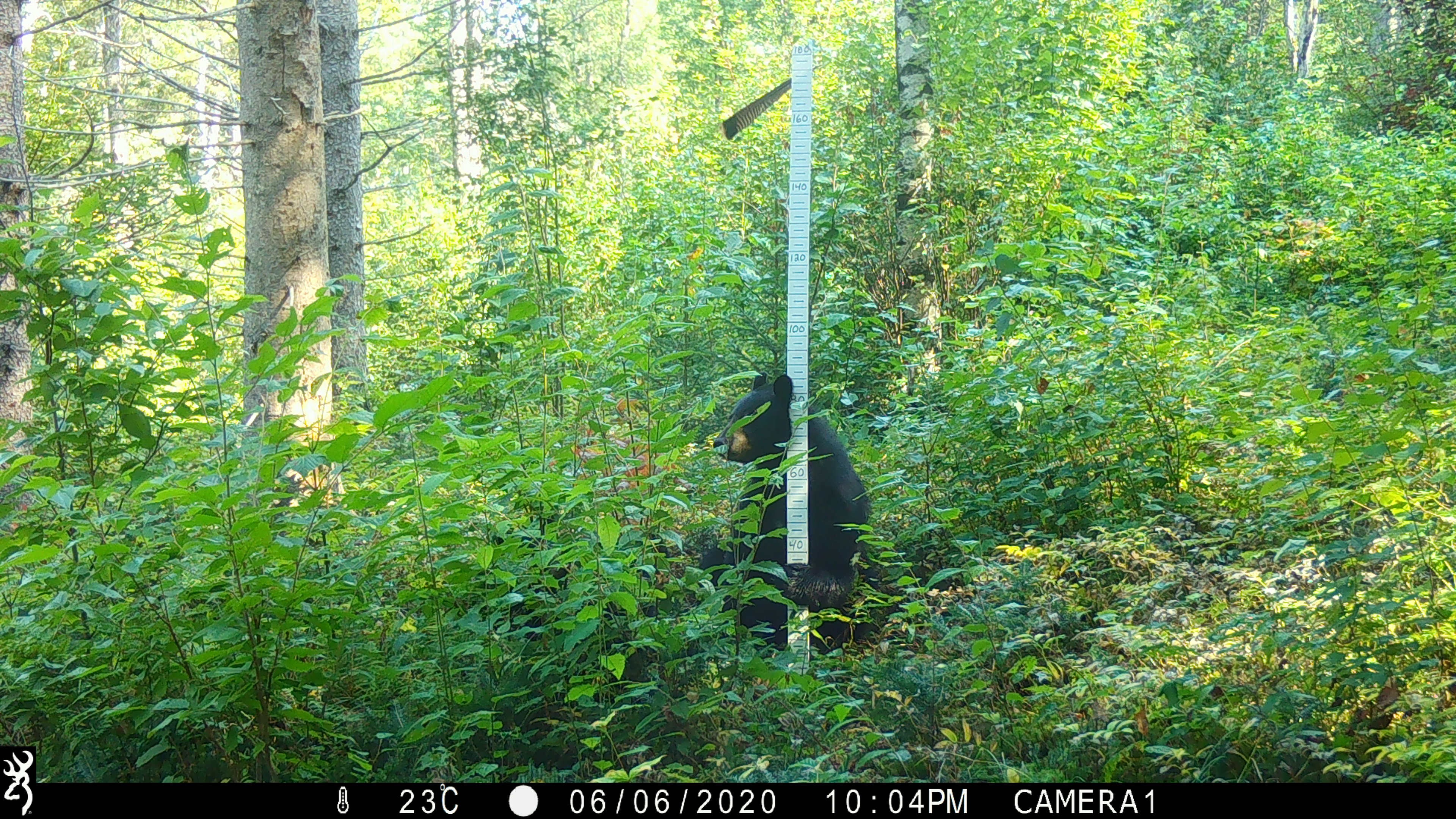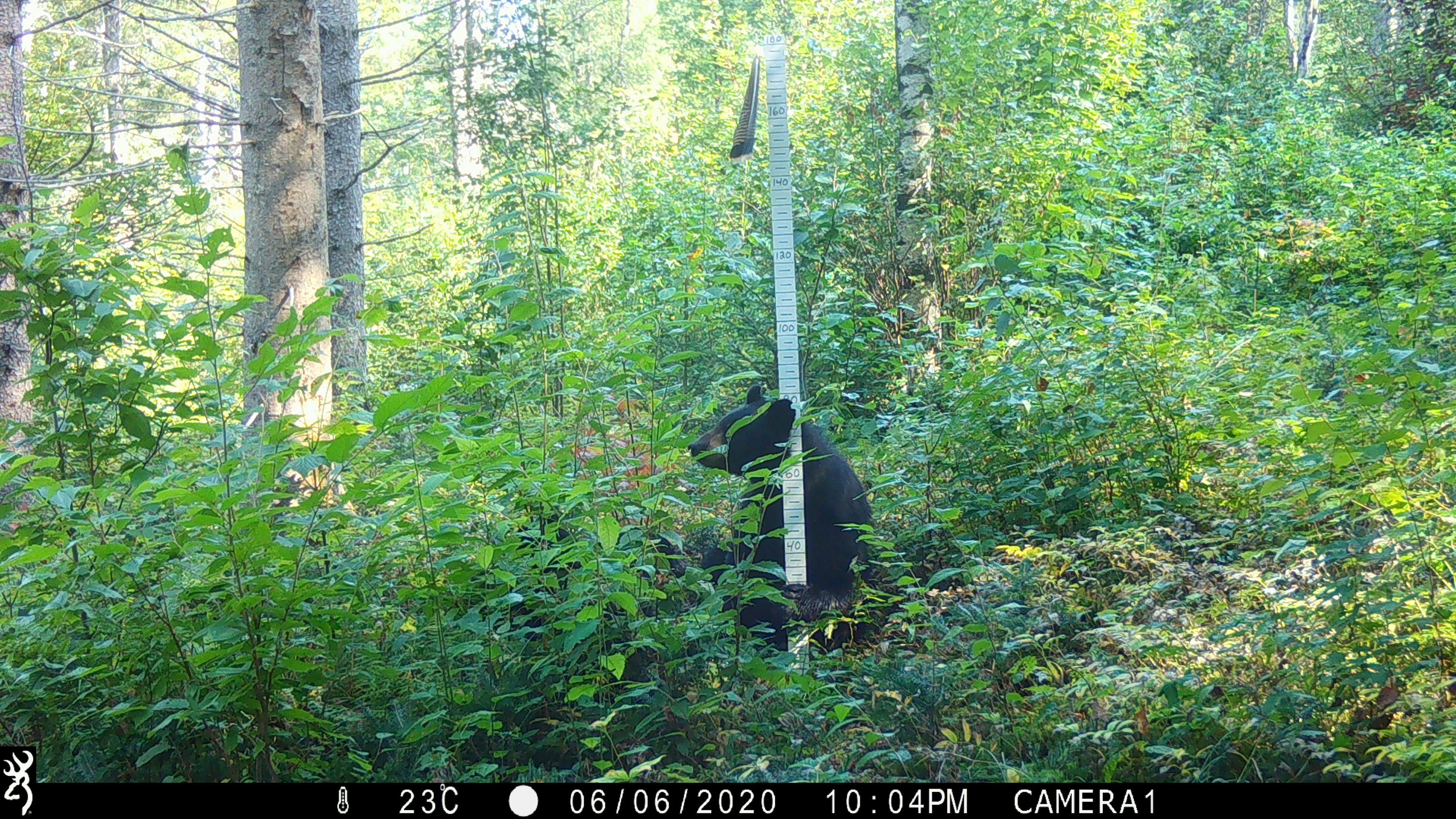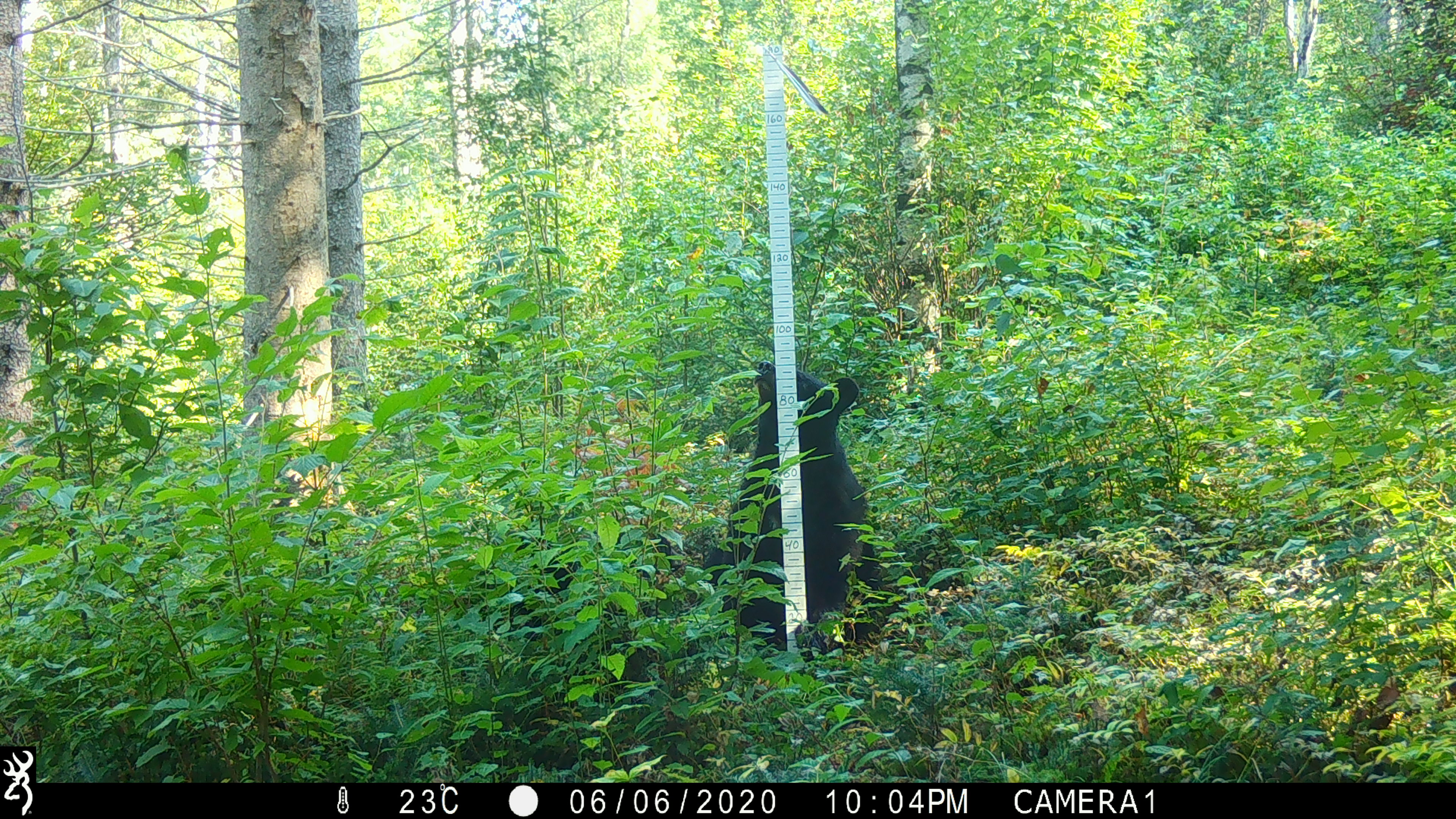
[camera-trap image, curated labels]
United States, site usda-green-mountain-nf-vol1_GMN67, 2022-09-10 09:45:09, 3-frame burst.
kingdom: Animalia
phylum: Chordata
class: Mammalia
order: Carnivora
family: Ursidae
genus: Ursus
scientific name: Ursus americanus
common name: black bear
Black bear (Ursus americanus).